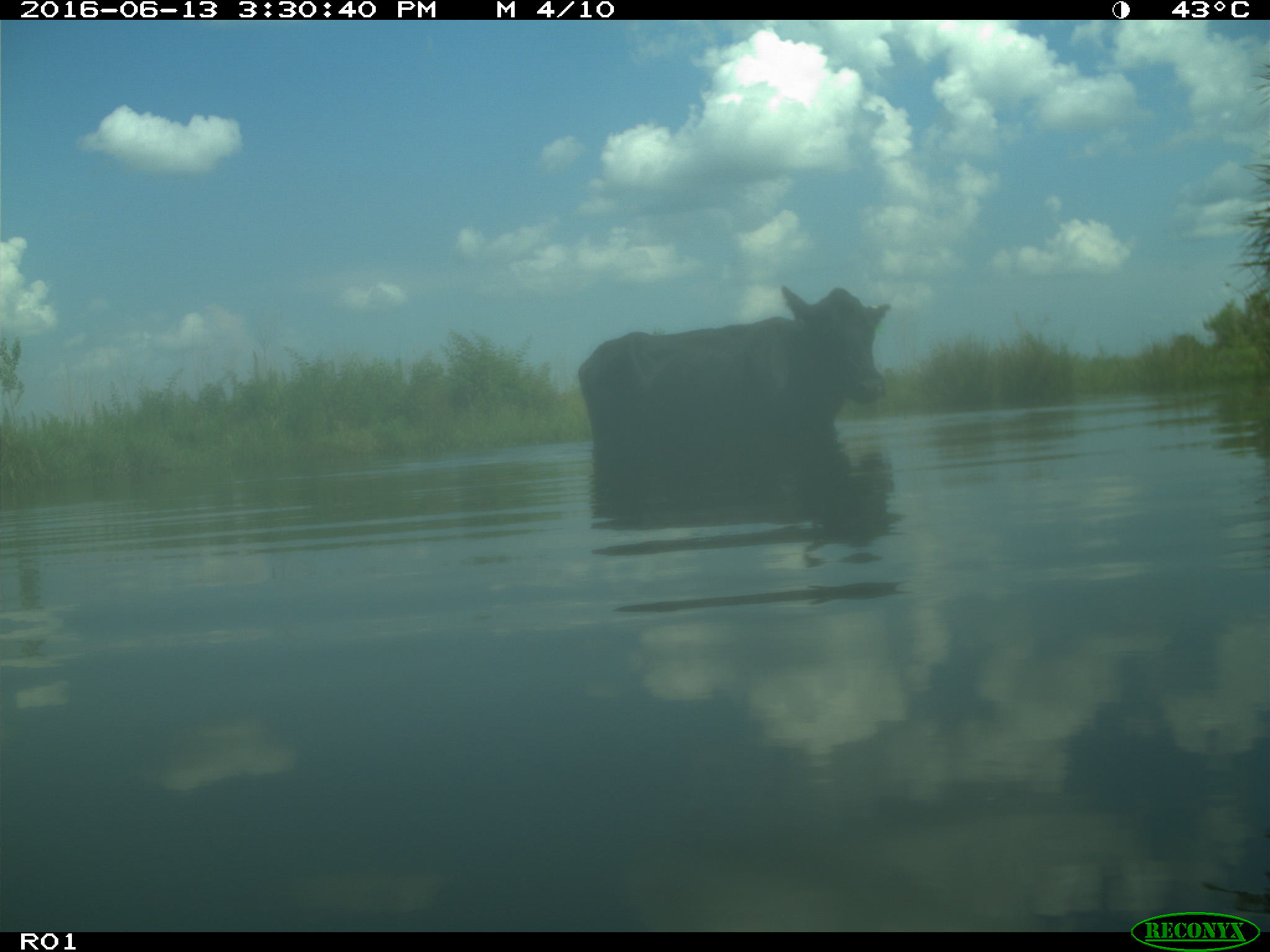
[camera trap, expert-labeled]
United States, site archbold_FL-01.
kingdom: Animalia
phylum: Chordata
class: Mammalia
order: Artiodactyla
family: Bovidae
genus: Bos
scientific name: Bos taurus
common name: domestic cow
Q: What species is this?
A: Bos taurus (domestic cow).